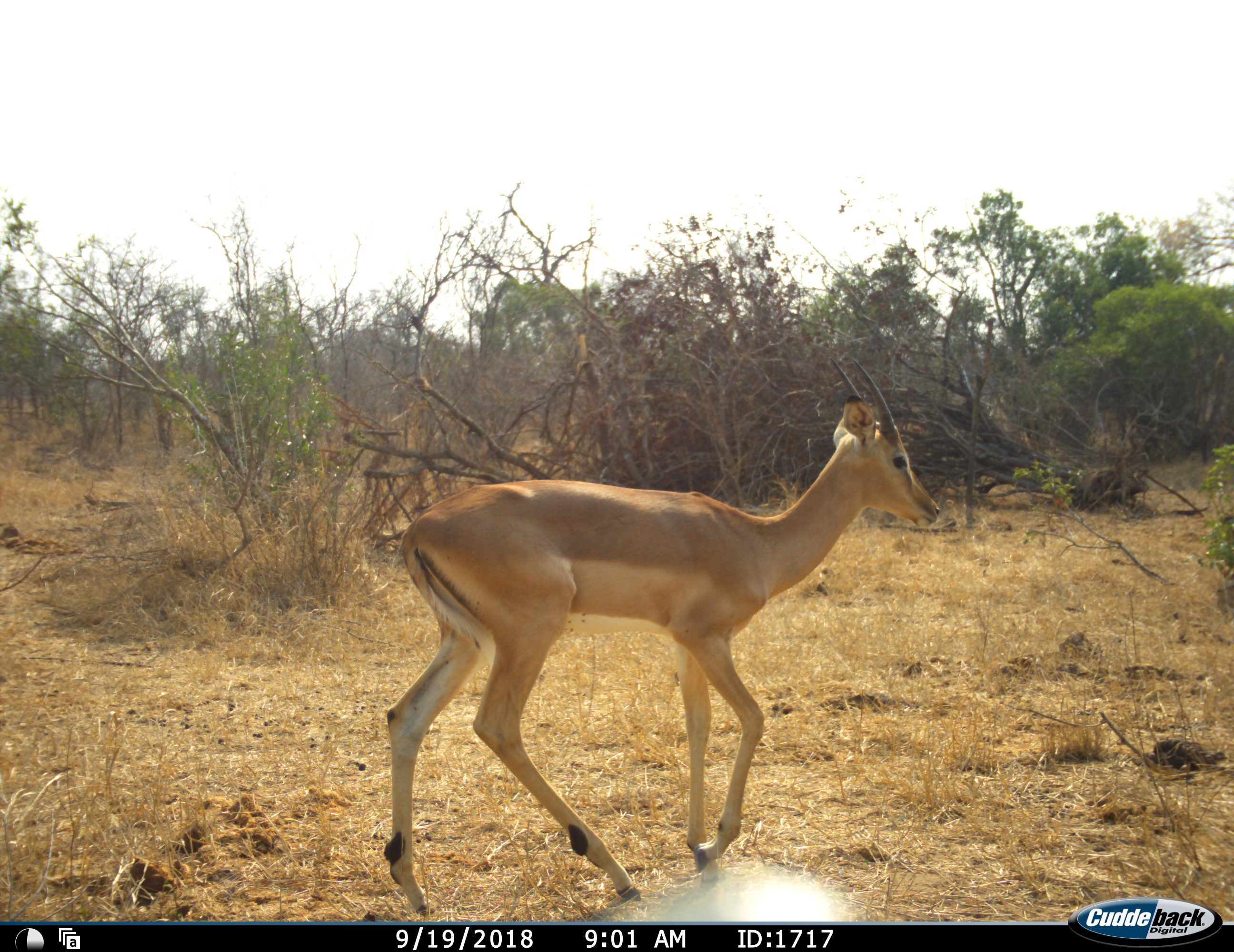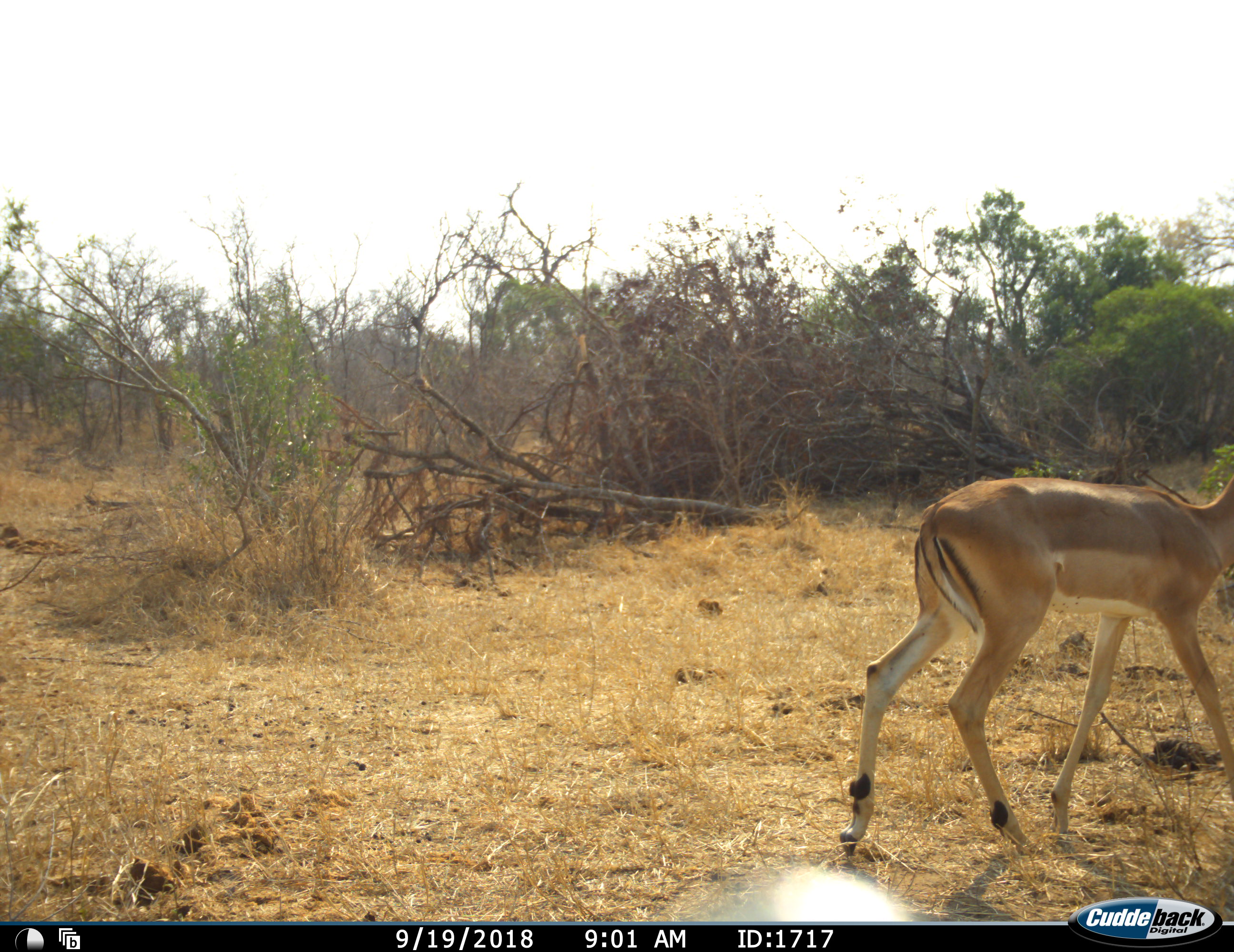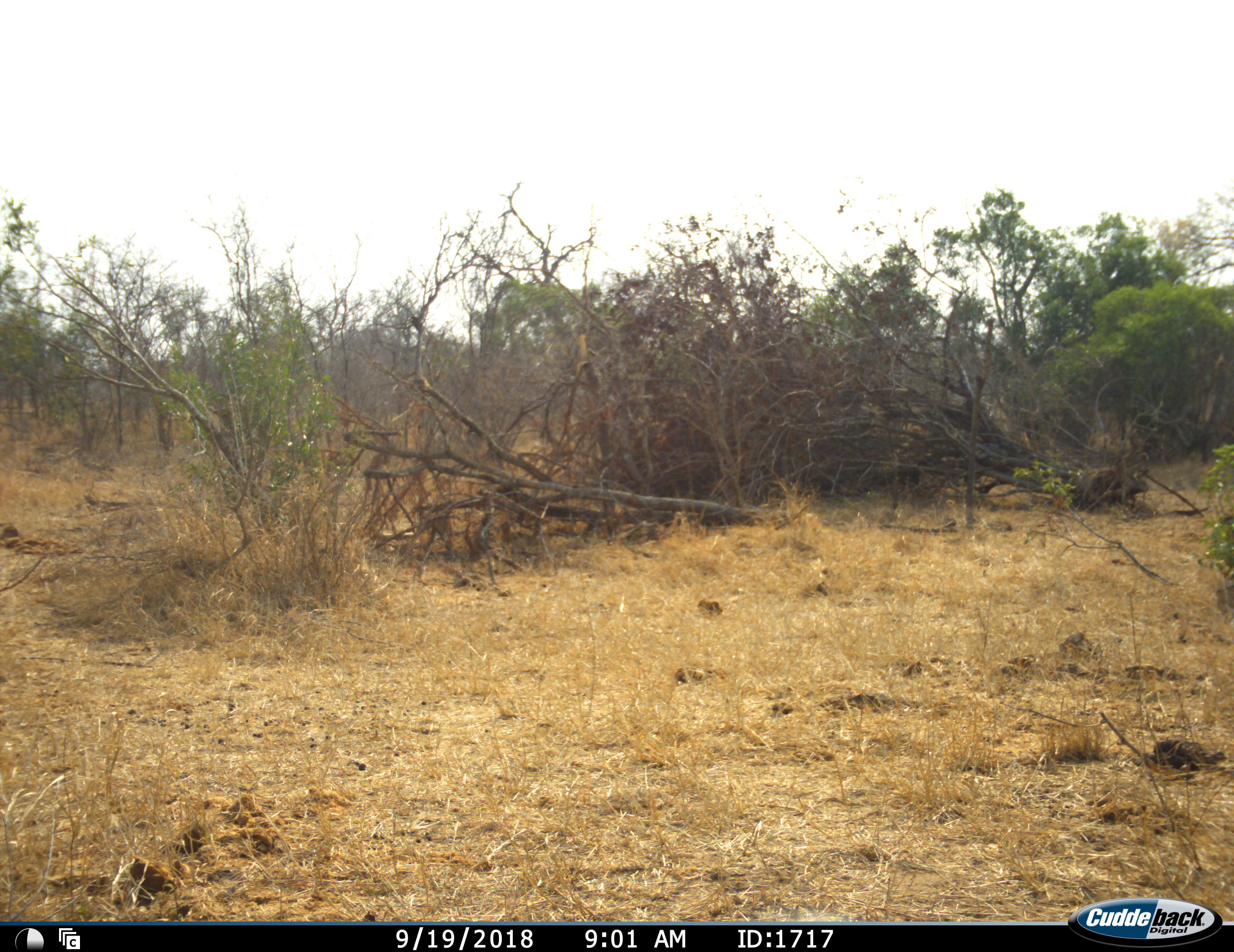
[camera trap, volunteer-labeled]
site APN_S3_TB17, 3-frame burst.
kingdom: Animalia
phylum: Chordata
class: Mammalia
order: Artiodactyla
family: Bovidae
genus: Aepyceros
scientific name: Aepyceros melampus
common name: impala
Impala (Aepyceros melampus), count 1. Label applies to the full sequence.